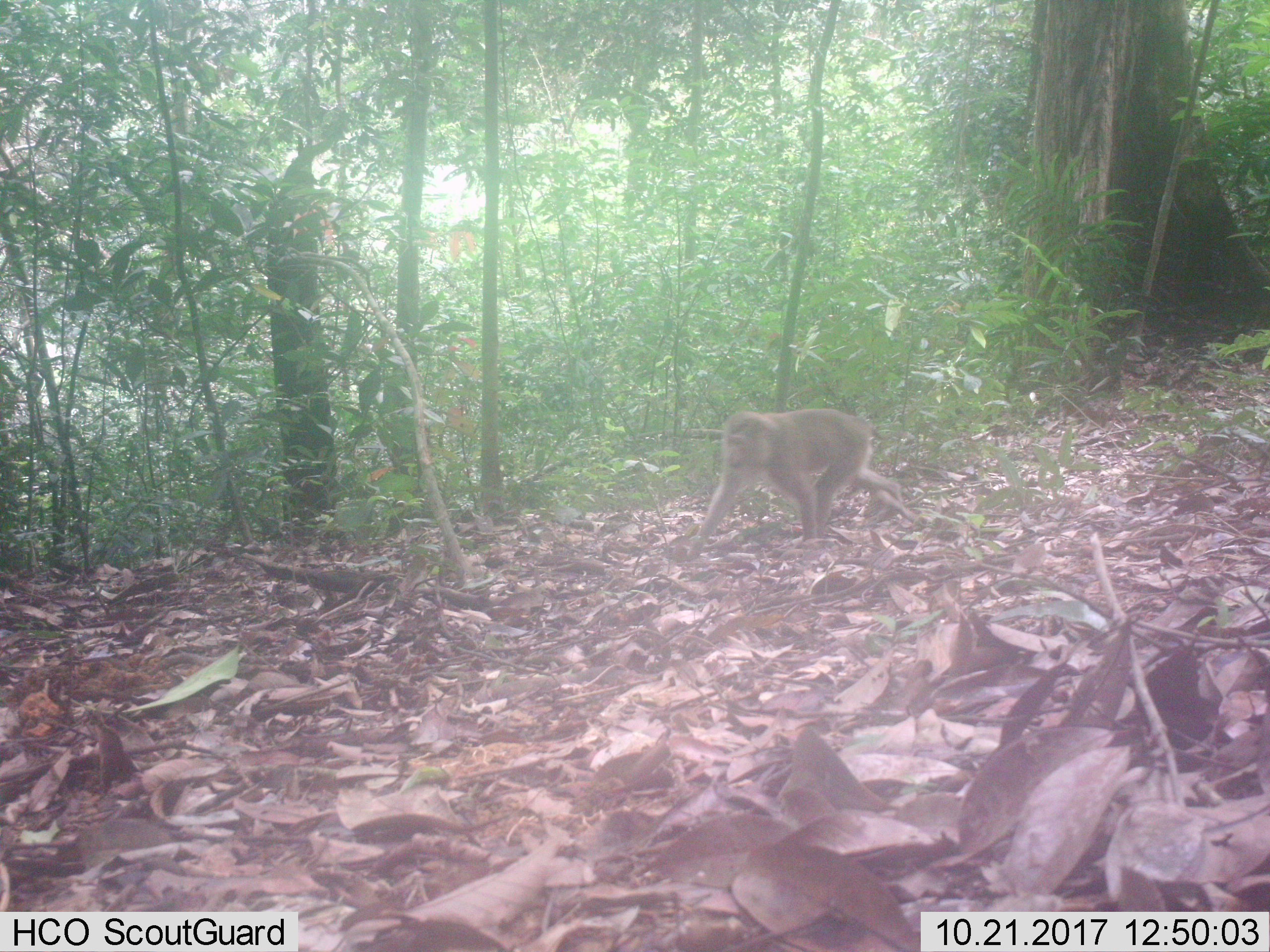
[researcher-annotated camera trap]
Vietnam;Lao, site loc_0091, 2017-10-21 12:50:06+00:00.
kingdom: Animalia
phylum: Chordata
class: Mammalia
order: Primates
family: Cercopithecidae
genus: Macaca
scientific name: Macaca nemestrina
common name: pig-tailed macaque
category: pig tailed macaque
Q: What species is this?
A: Pig tailed macaque (pig-tailed macaque) (Macaca nemestrina).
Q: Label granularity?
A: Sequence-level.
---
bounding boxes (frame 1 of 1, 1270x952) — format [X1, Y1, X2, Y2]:
pig tailed macaque: [686, 407, 902, 562]